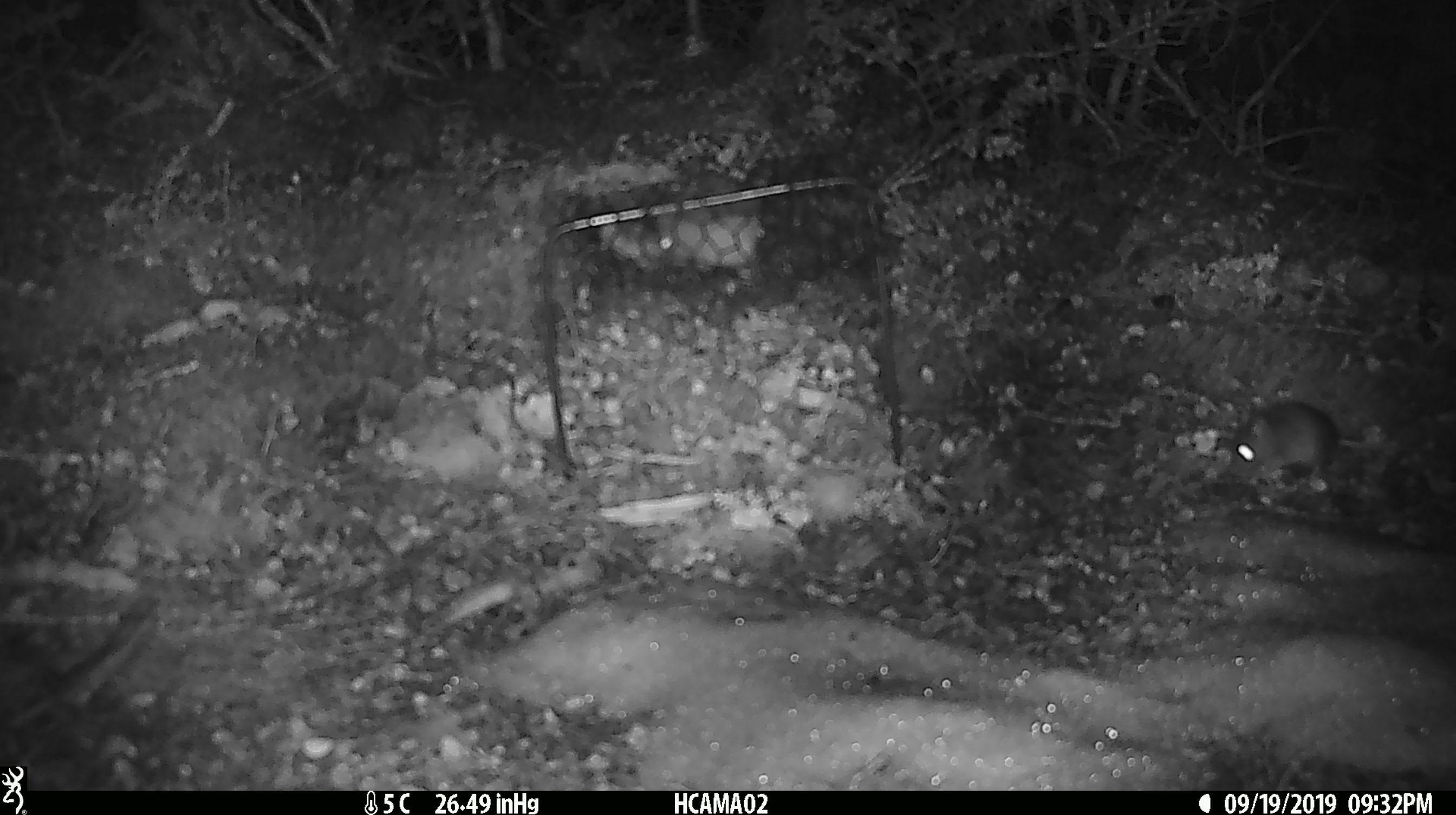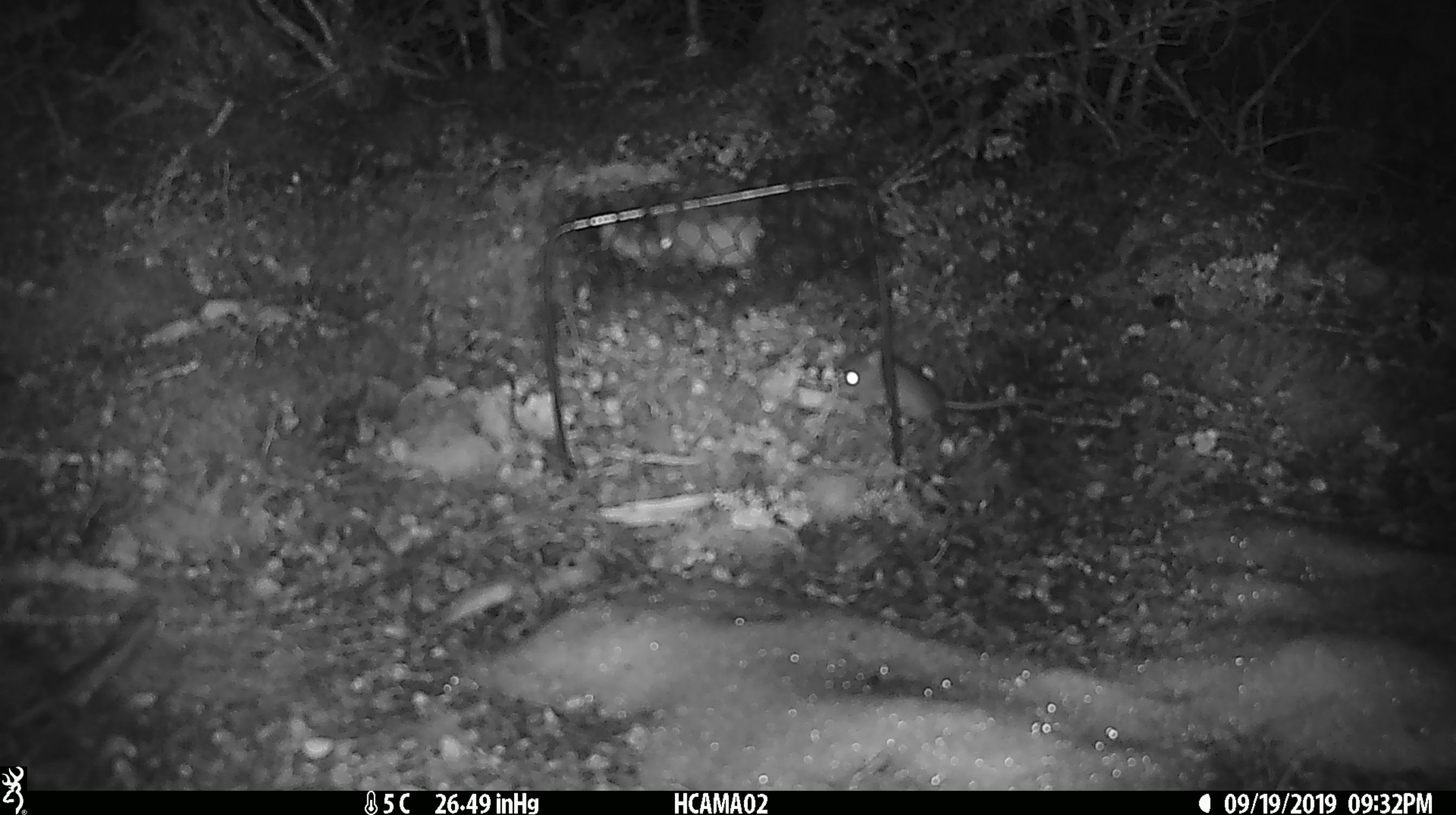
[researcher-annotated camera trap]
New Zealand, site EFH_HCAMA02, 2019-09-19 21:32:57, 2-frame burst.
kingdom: Animalia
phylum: Chordata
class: Mammalia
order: Rodentia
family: Muridae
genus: Mus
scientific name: Mus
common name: mouse